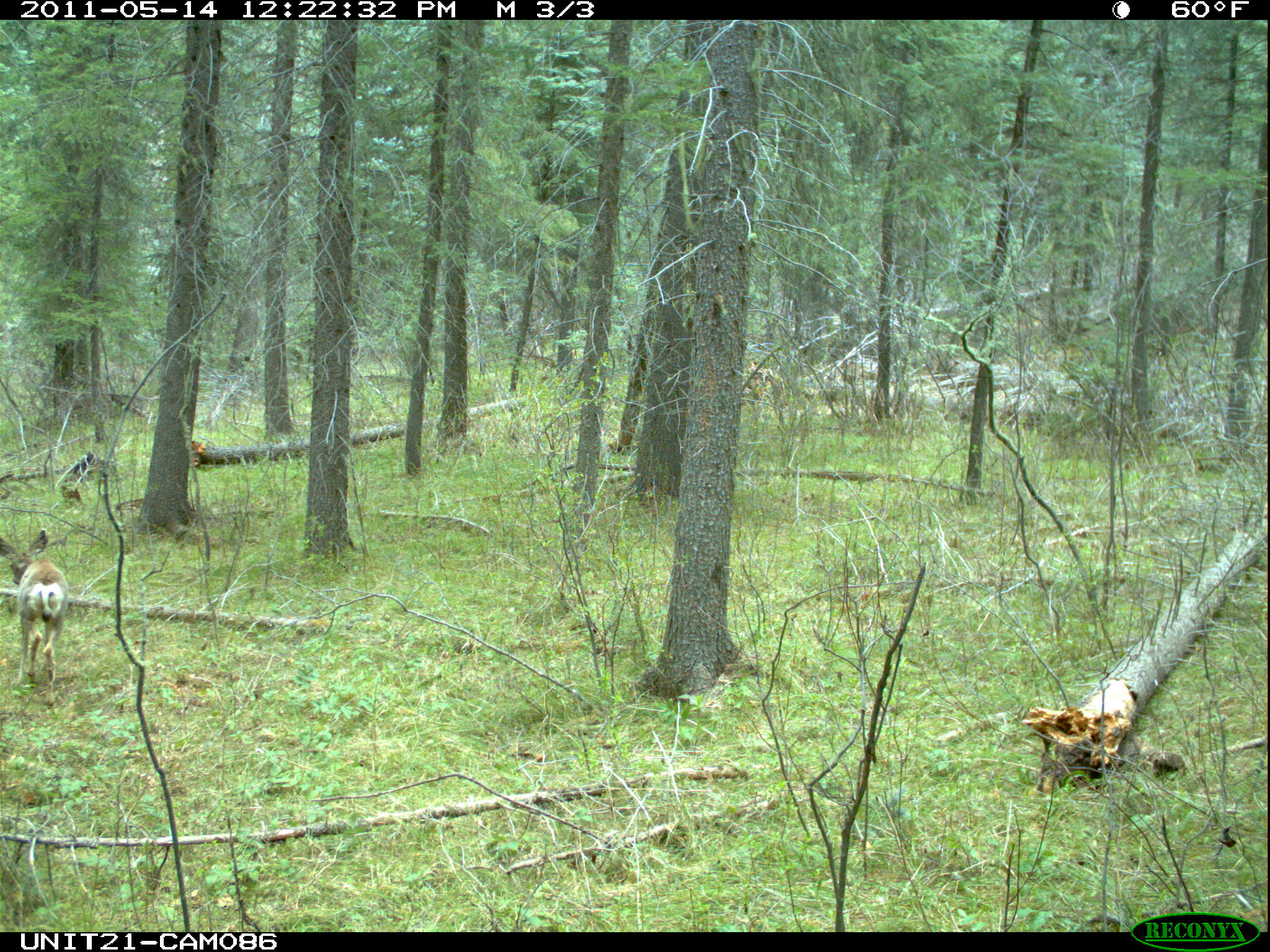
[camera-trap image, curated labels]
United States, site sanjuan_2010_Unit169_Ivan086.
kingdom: Animalia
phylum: Chordata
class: Mammalia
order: Artiodactyla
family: Cervidae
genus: Odocoileus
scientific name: Odocoileus hemionus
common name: mule deer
Odocoileus hemionus (mule deer).